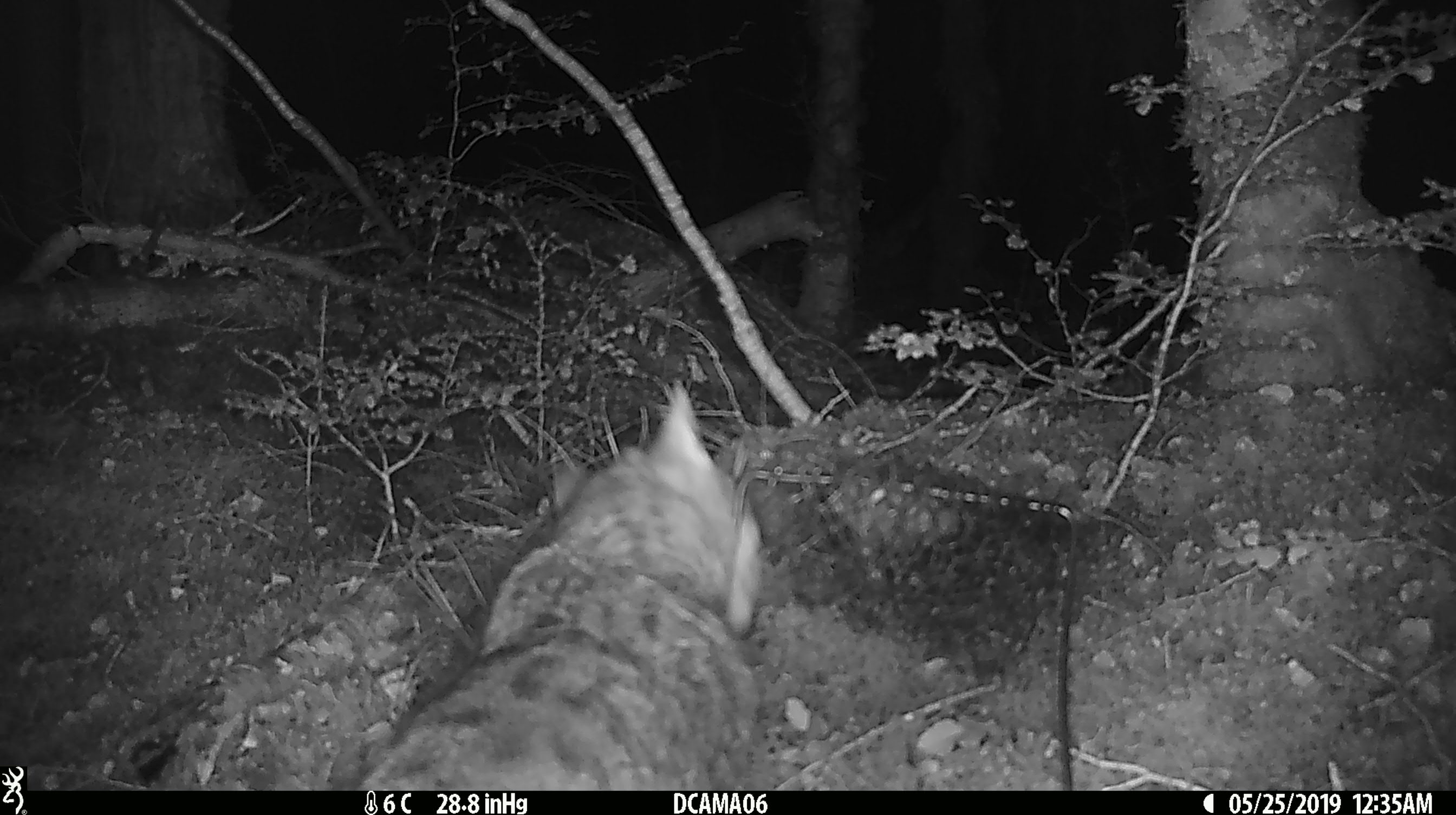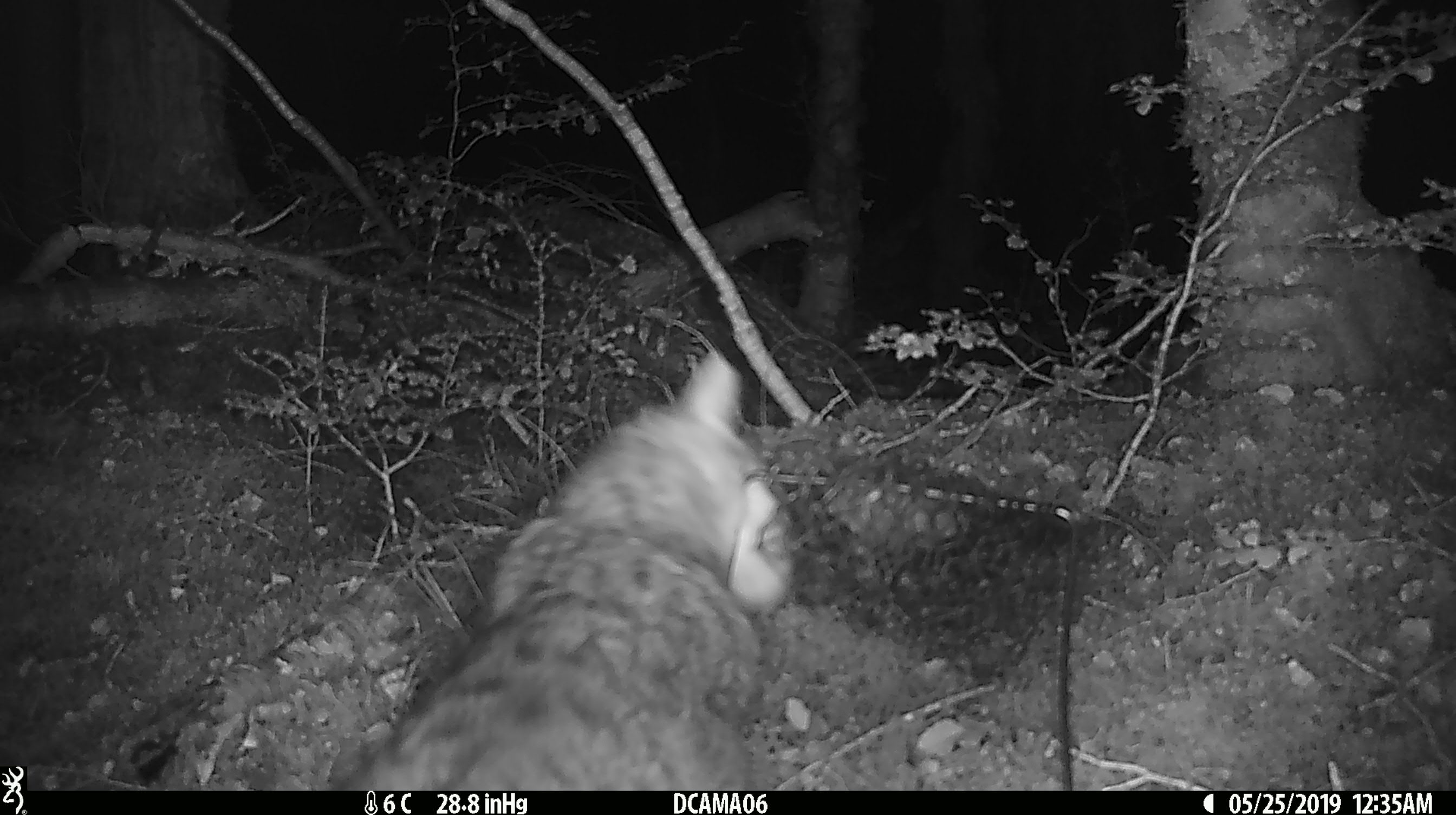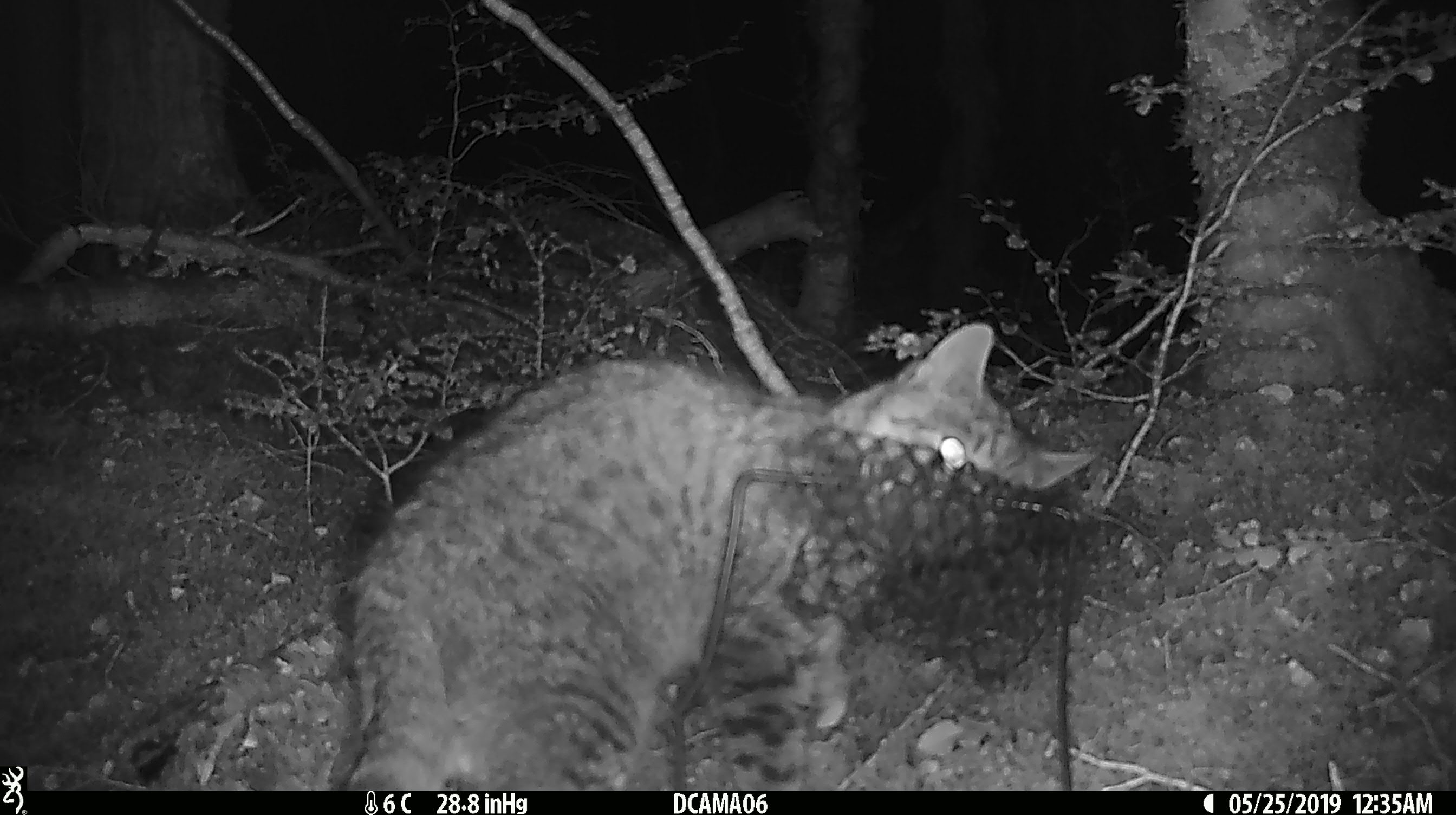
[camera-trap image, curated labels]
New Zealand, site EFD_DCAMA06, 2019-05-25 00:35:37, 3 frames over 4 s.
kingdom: Animalia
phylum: Chordata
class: Mammalia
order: Carnivora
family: Felidae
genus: Felis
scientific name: Felis catus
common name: domestic cat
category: cat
Cat (domestic cat) (Felis catus).